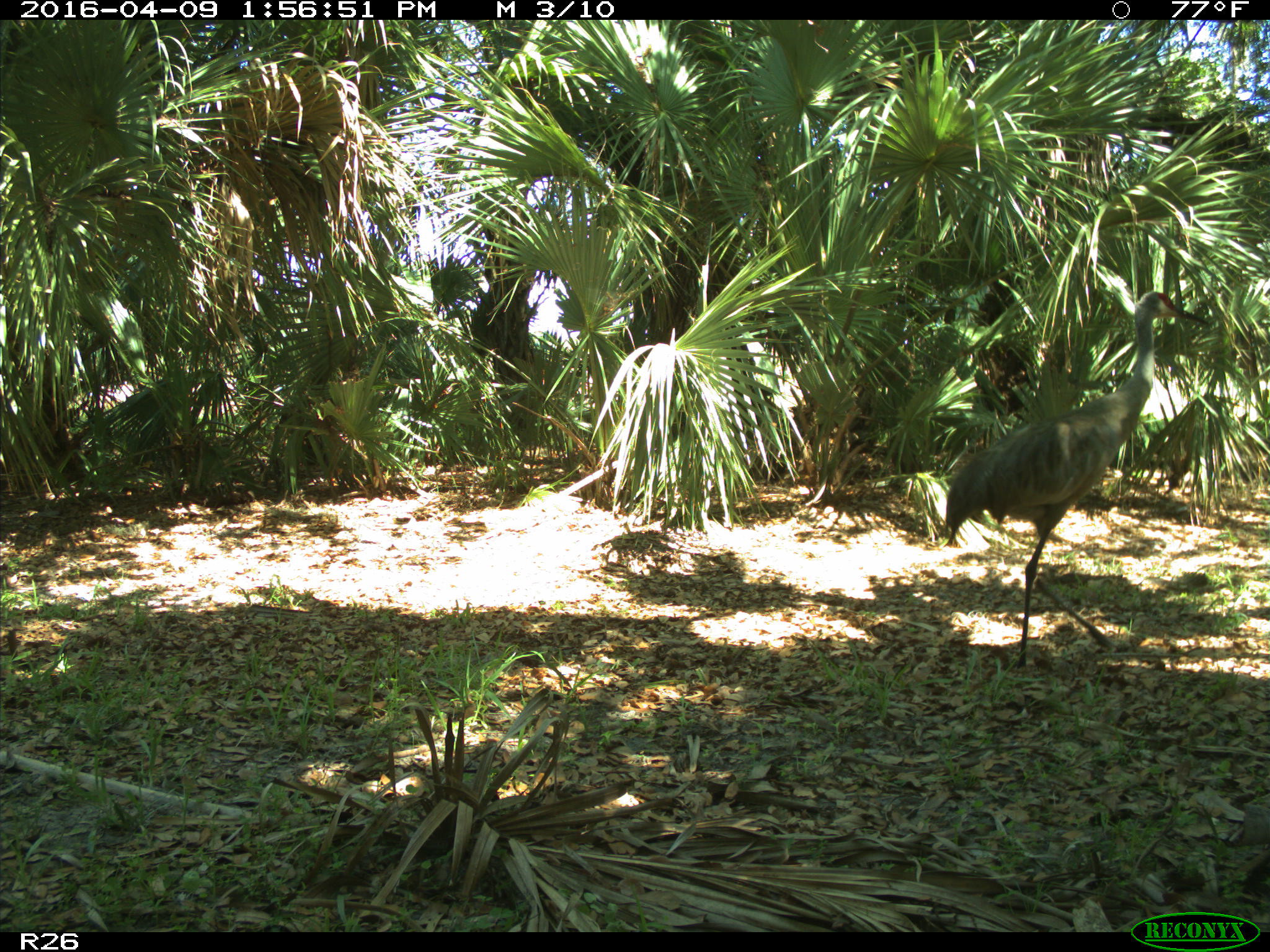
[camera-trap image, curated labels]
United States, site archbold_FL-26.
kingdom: Animalia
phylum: Chordata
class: Aves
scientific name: Aves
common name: birds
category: unidentified bird